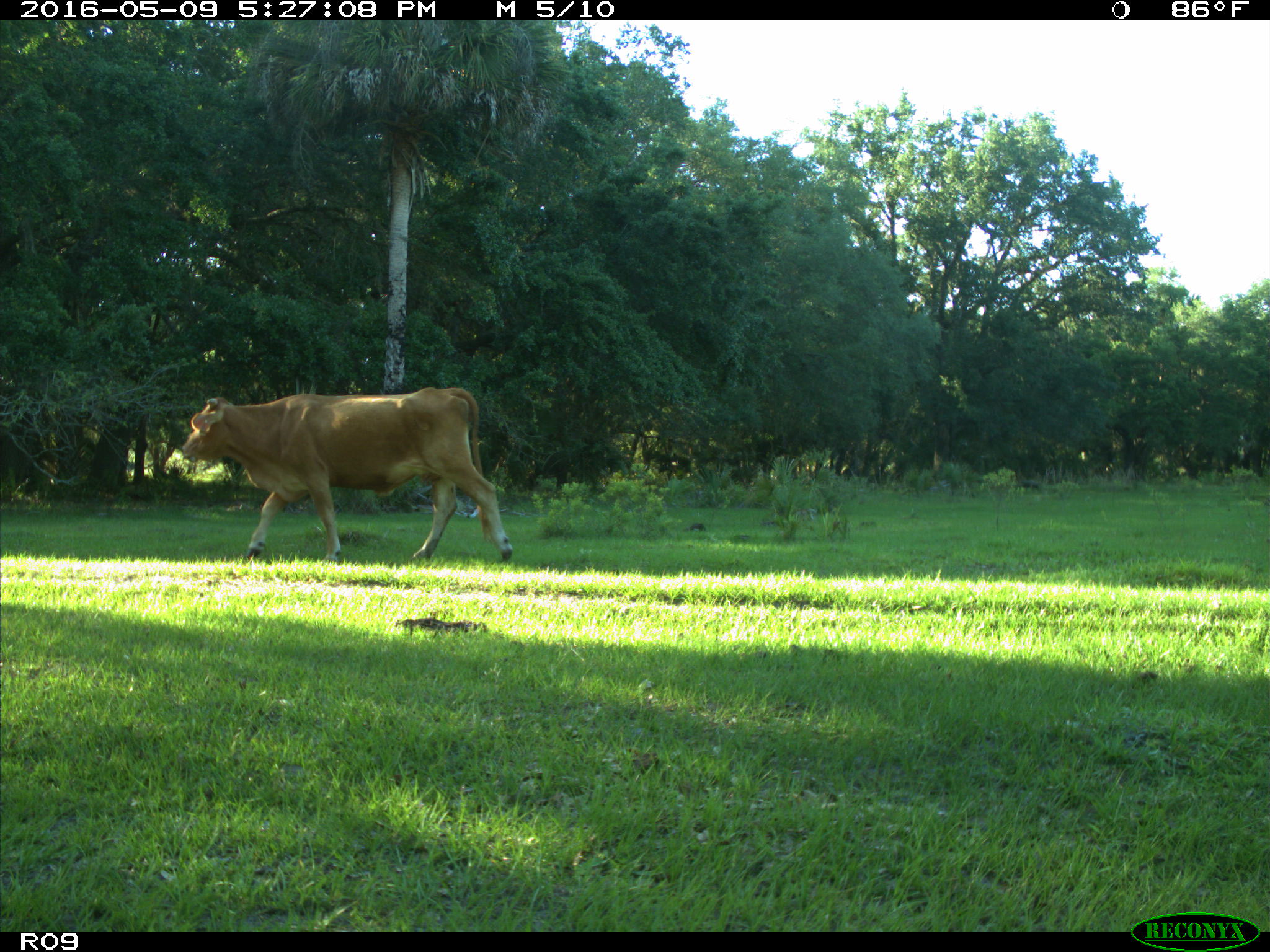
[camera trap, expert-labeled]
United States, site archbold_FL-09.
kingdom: Animalia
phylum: Chordata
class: Mammalia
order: Artiodactyla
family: Bovidae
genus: Bos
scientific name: Bos taurus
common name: domestic cow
Bos taurus (domestic cow).